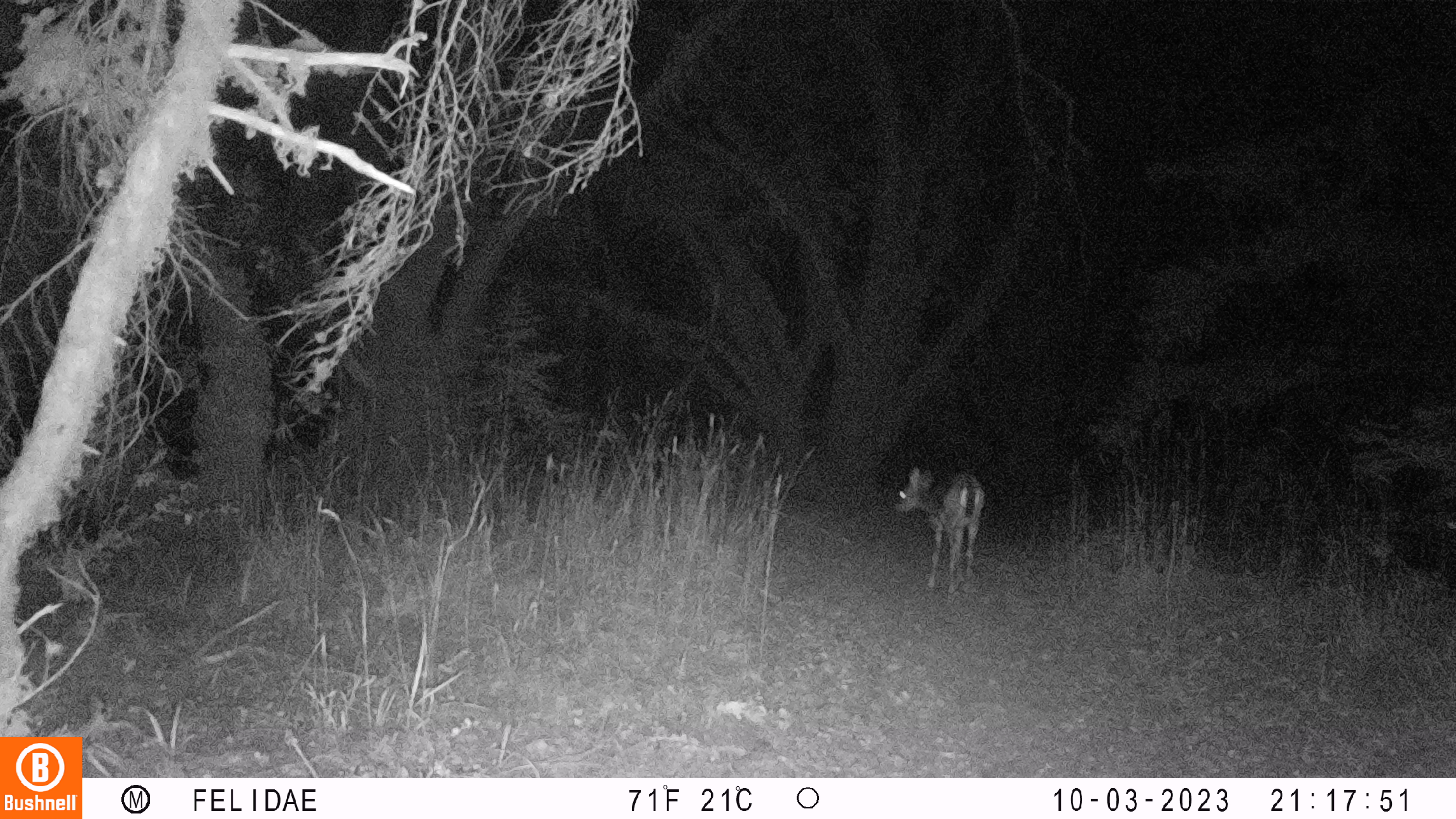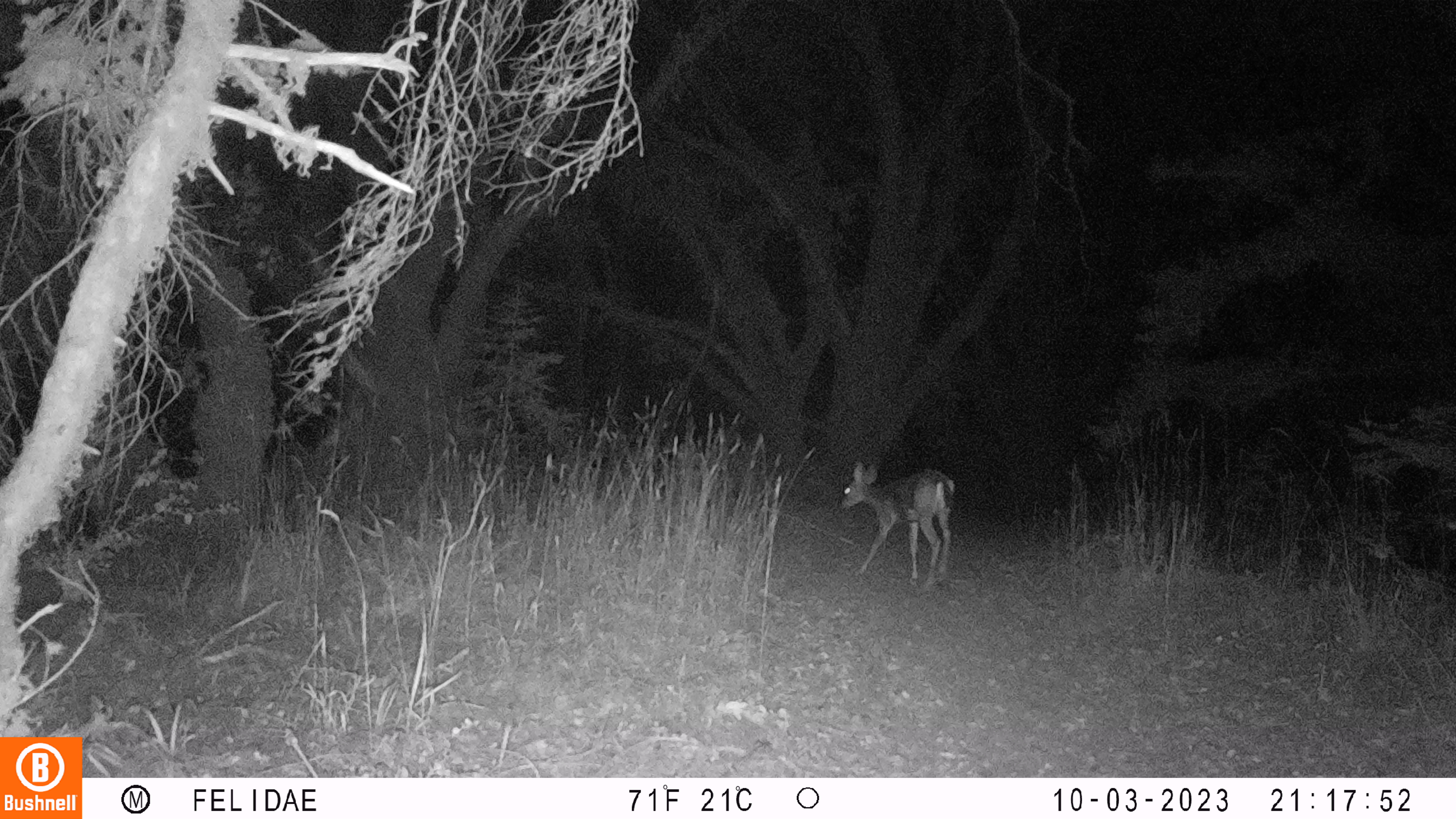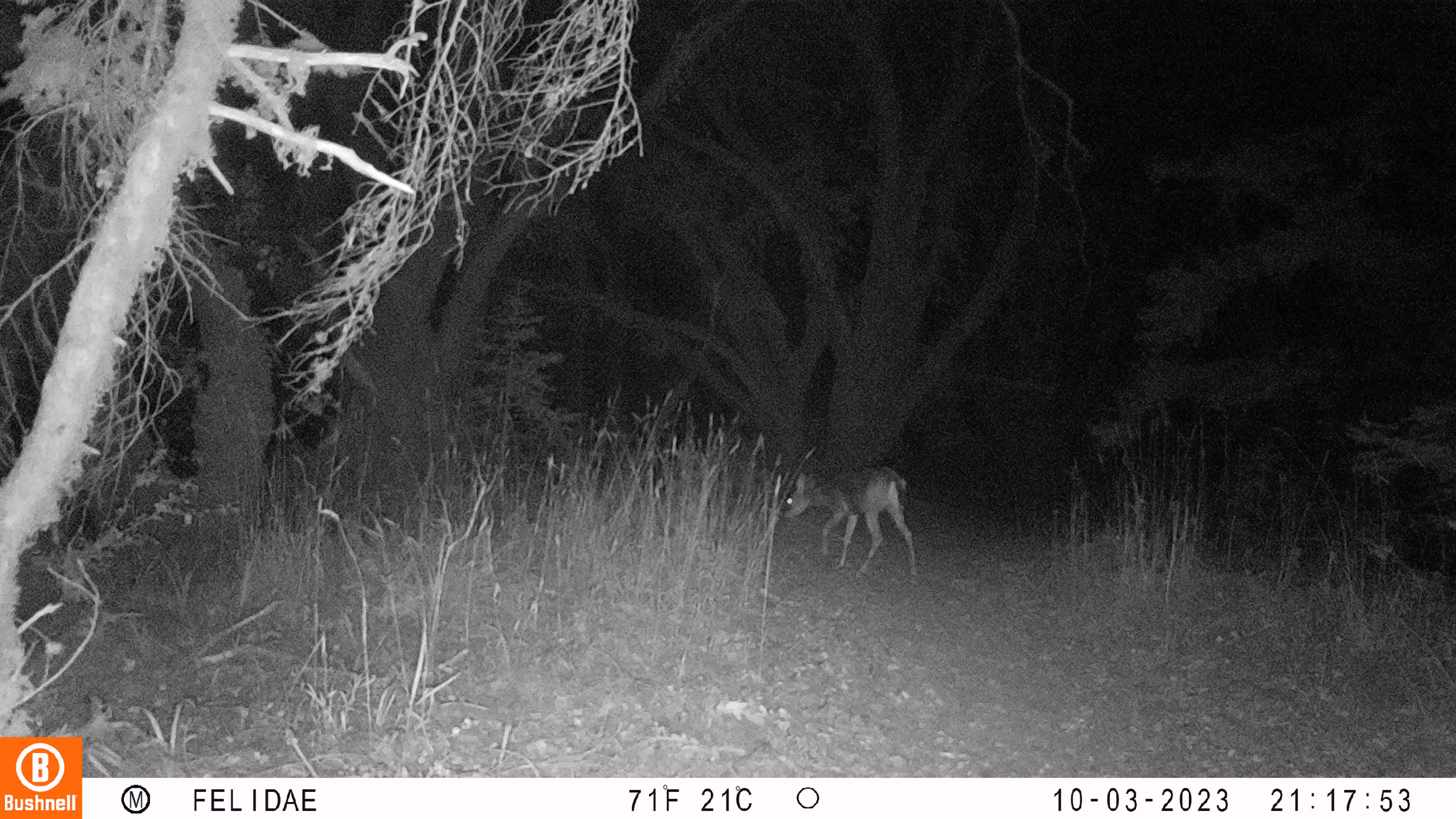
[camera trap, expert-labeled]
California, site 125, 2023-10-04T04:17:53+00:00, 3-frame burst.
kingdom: Animalia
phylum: Chordata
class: Mammalia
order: Artiodactyla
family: Cervidae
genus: Odocoileus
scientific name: Odocoileus hemionus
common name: mule deer